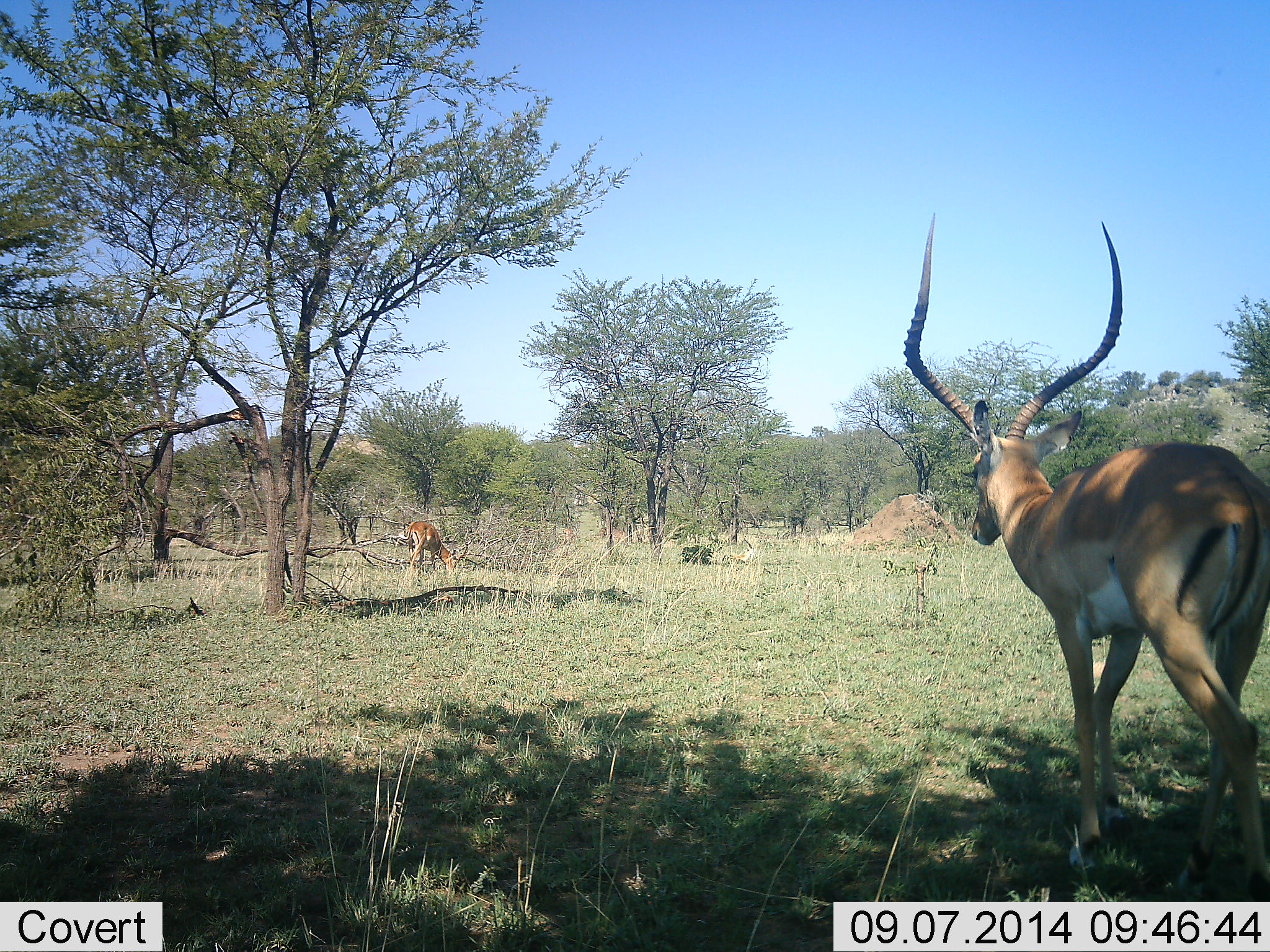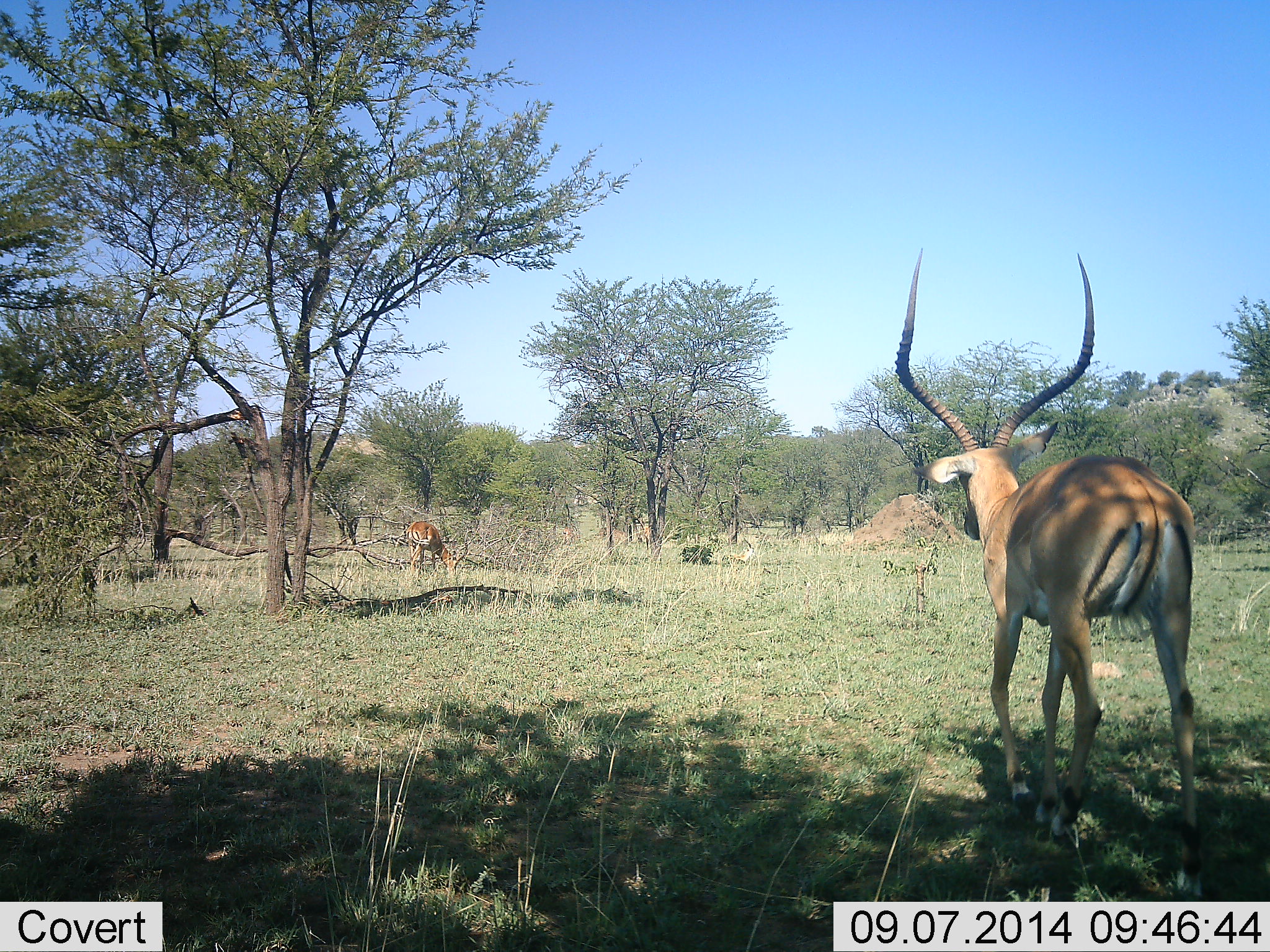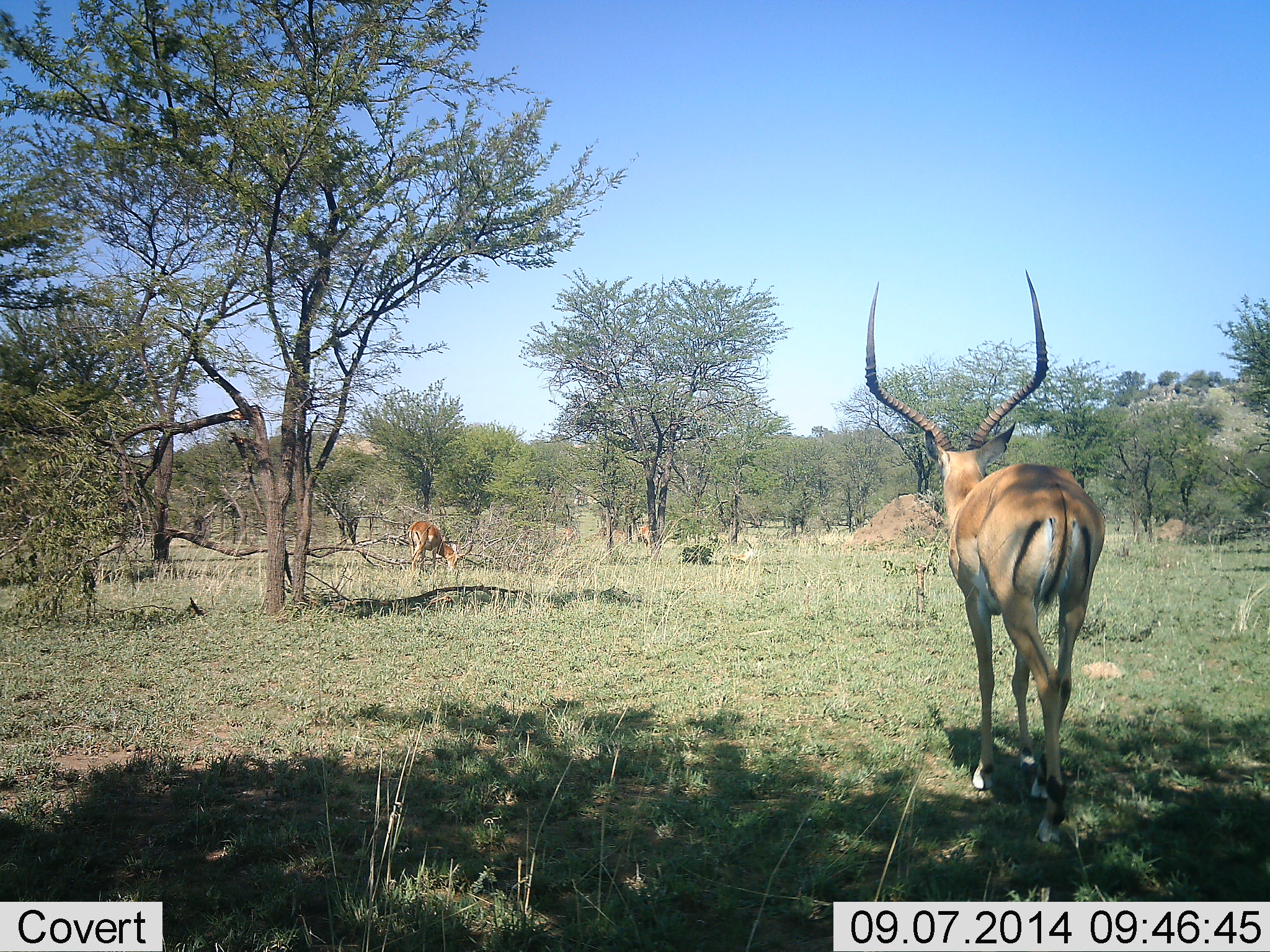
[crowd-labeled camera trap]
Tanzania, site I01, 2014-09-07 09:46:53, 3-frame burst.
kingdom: Animalia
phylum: Chordata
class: Mammalia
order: Artiodactyla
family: Bovidae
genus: Aepyceros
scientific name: Aepyceros melampus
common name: impala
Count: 2.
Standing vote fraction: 10%.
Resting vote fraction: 0%.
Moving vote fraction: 100%.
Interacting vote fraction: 0%.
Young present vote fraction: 0%.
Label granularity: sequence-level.